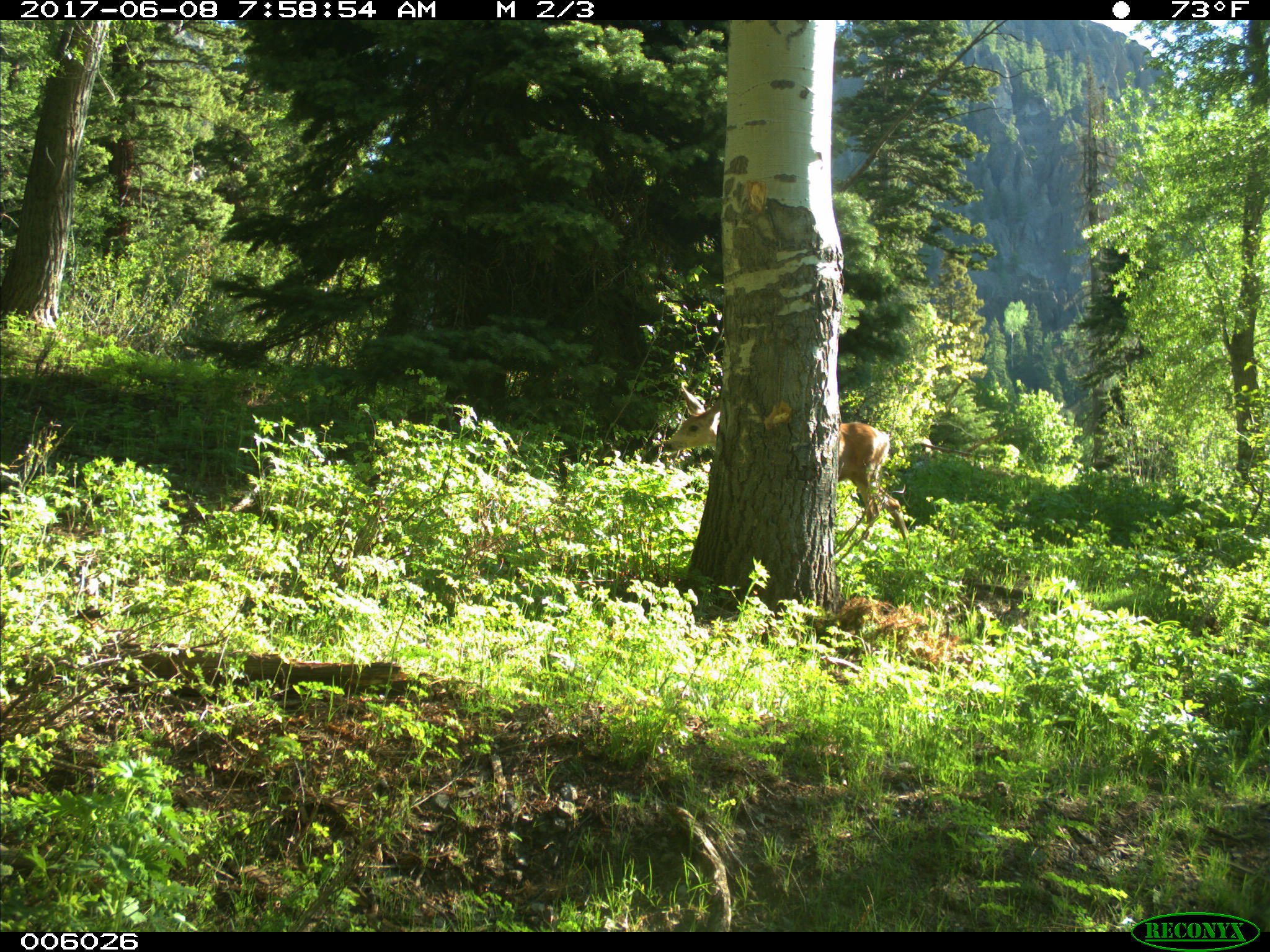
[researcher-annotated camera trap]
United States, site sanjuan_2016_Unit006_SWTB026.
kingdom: Animalia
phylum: Chordata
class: Mammalia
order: Artiodactyla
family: Cervidae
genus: Odocoileus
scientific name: Odocoileus hemionus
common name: mule deer